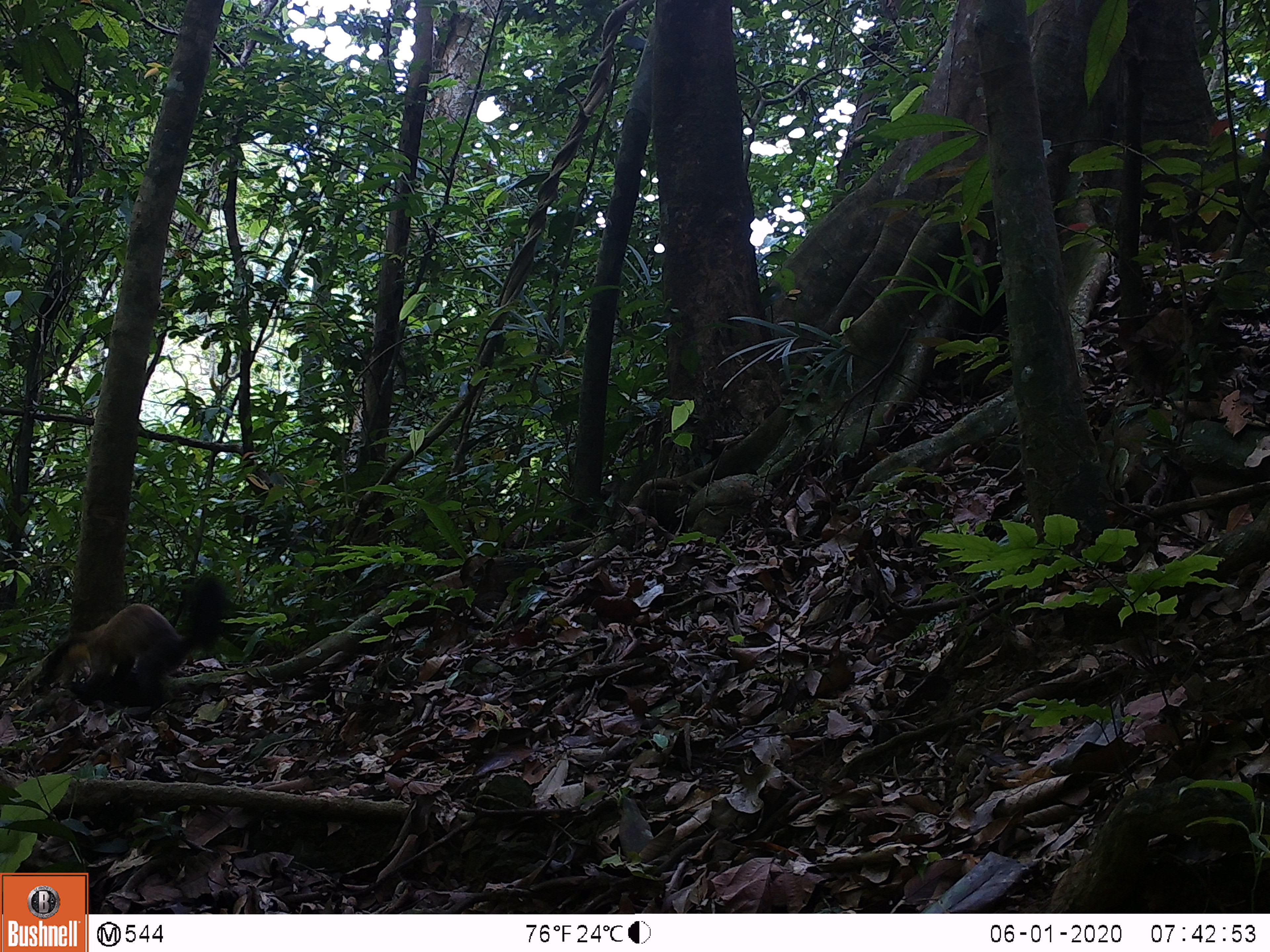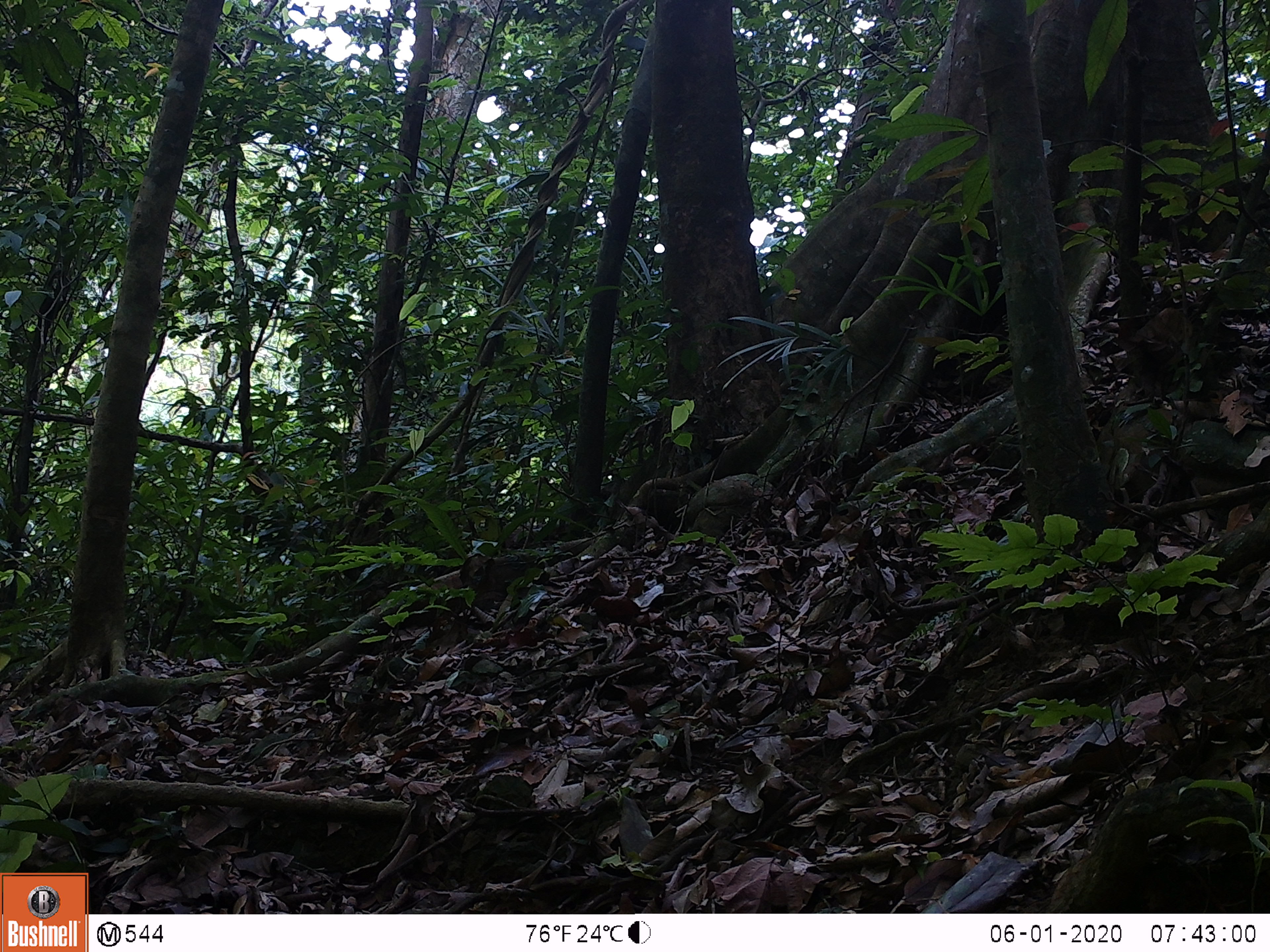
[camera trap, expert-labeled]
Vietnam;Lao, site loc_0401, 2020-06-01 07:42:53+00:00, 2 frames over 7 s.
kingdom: Animalia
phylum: Chordata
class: Mammalia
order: Carnivora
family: Mustelidae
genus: Martes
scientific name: Martes flavigula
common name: yellow-throated marten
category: yellow throated marten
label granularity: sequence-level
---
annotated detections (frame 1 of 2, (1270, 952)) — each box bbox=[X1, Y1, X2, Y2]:
yellow throated marten: bbox=[36, 572, 236, 709]